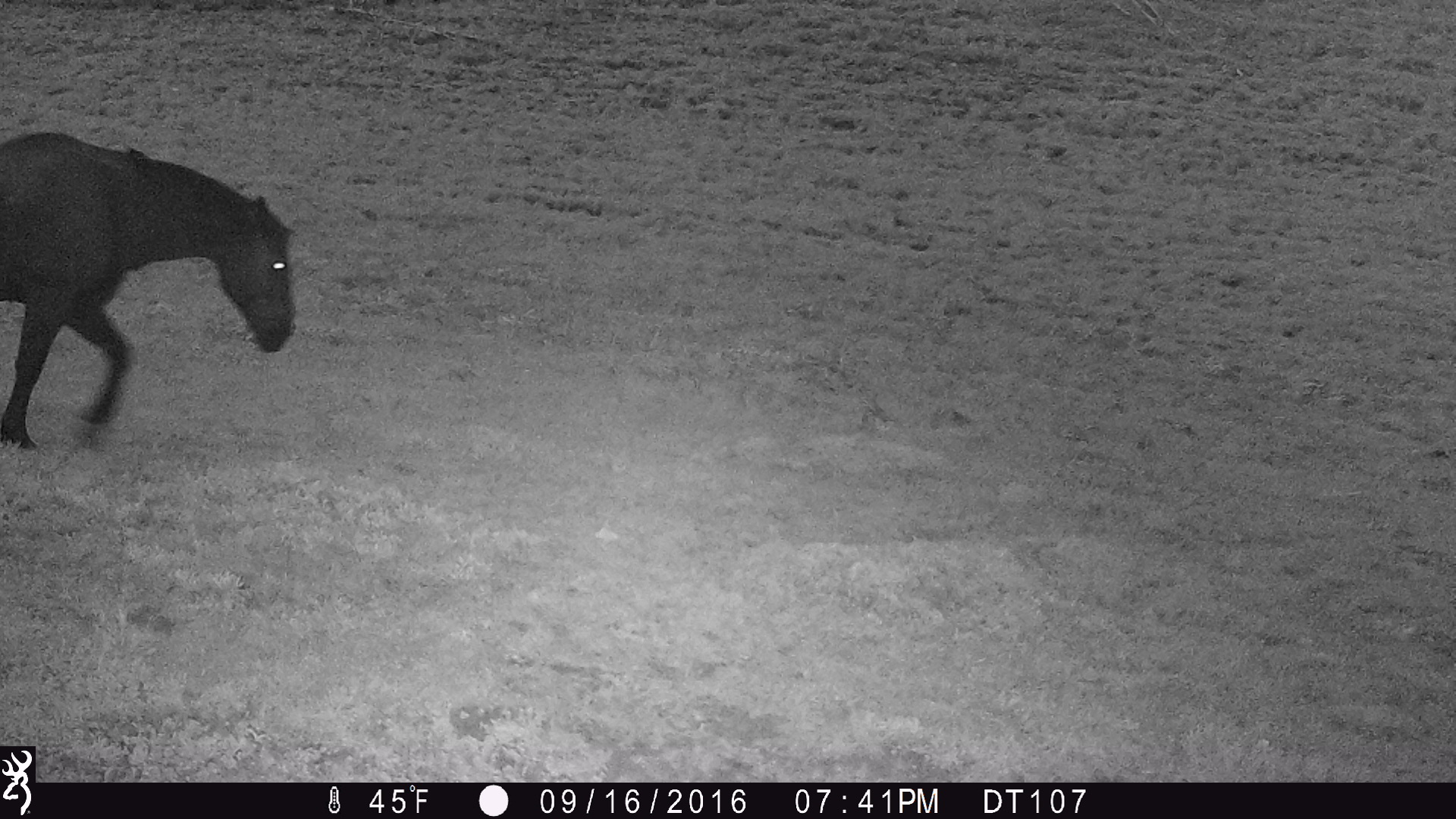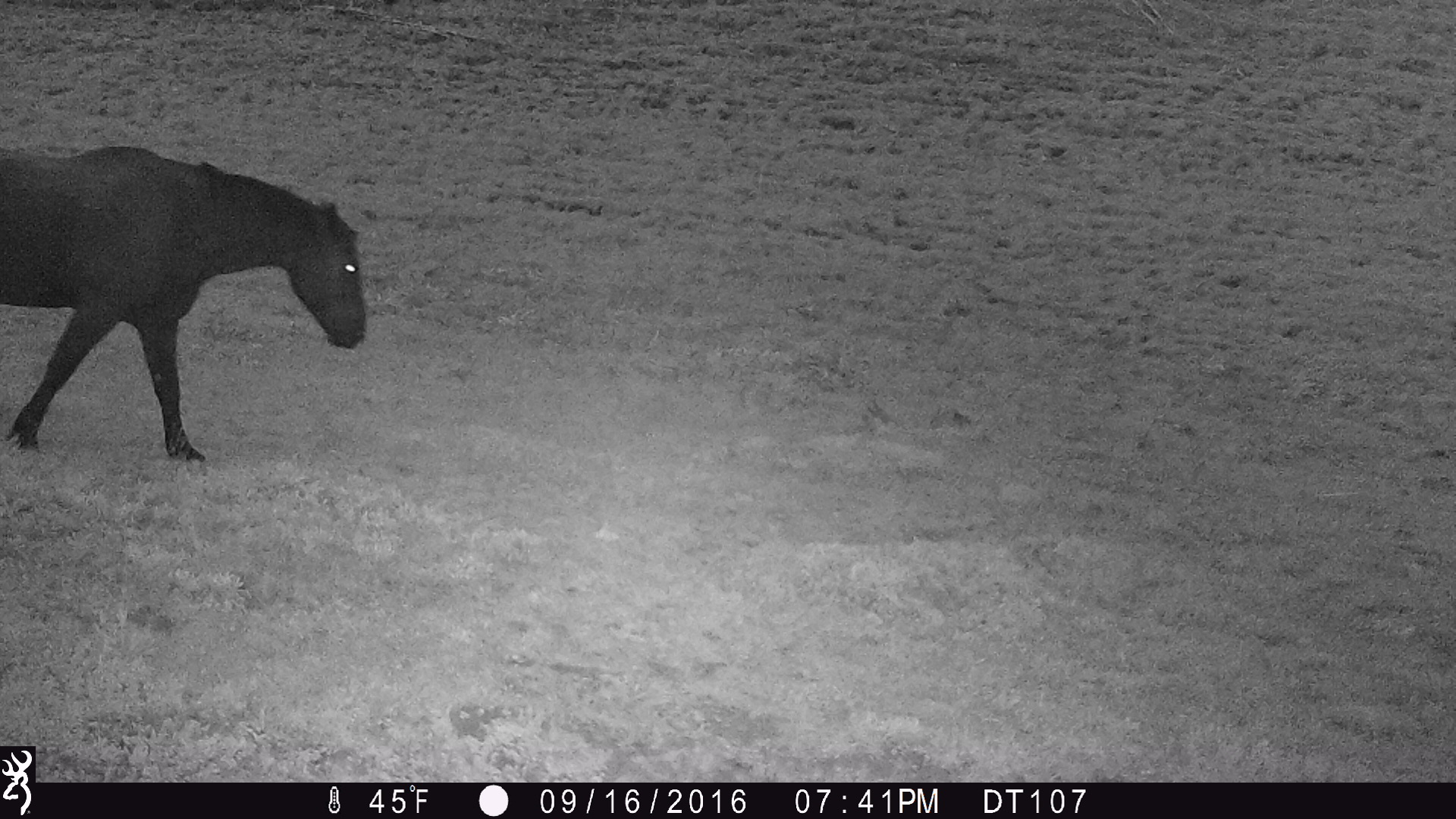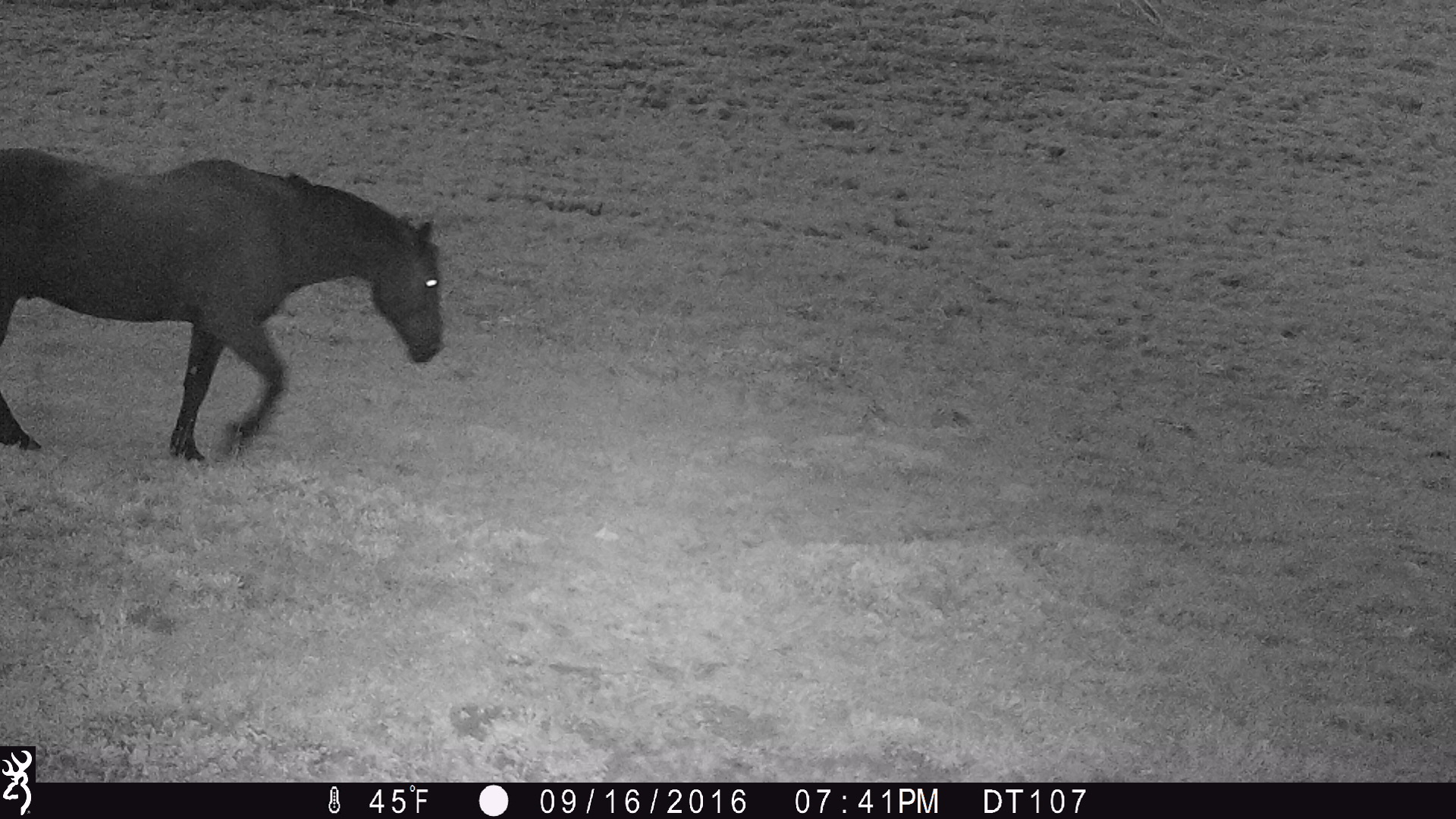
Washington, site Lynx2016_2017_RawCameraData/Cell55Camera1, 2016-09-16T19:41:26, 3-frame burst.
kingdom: Animalia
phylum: Chordata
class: Mammalia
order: Perissodactyla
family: Equidae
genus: Equus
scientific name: Equus caballus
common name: domestic horse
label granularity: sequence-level